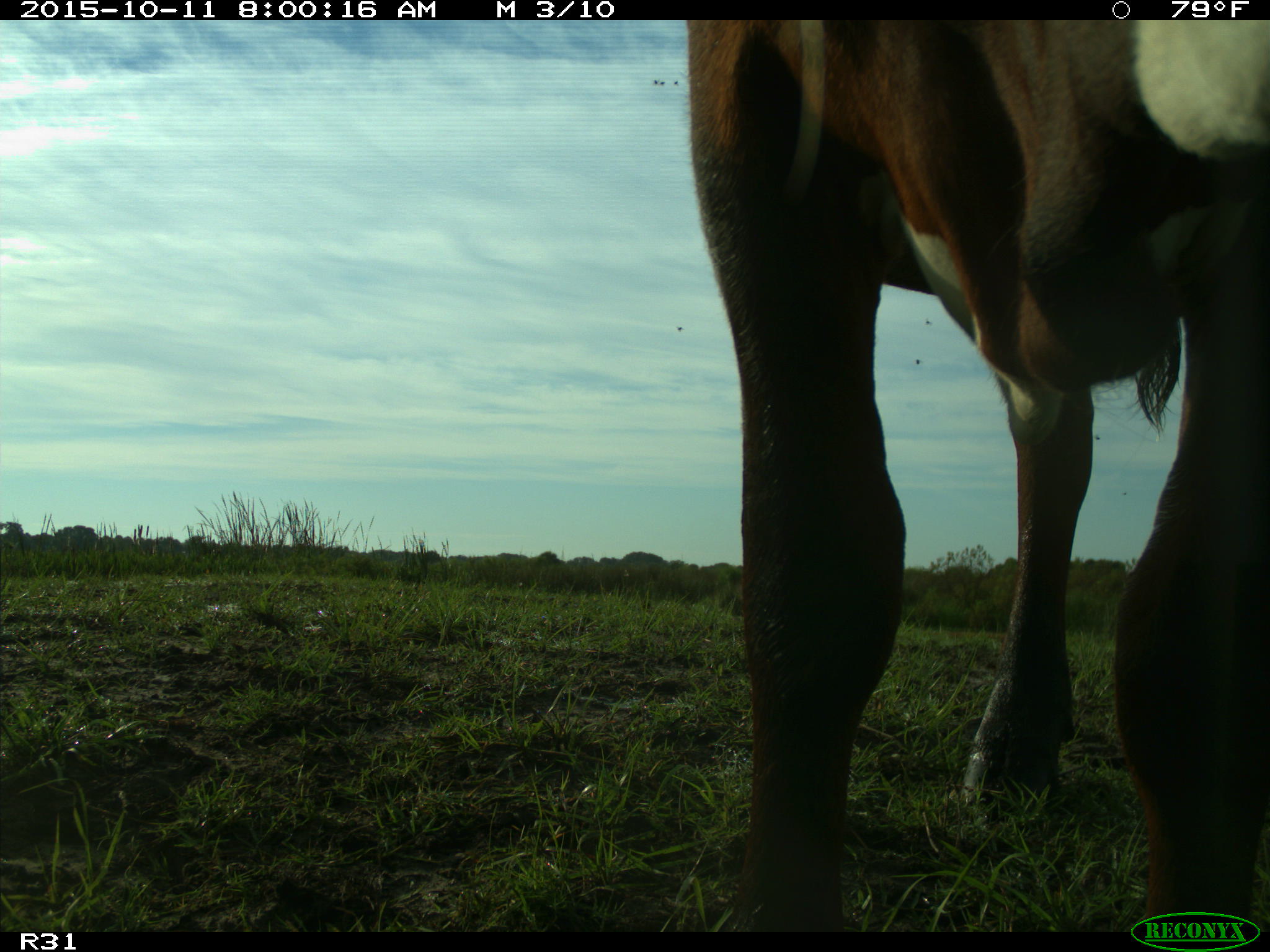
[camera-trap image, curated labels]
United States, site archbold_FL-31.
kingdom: Animalia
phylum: Chordata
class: Mammalia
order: Artiodactyla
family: Bovidae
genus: Bos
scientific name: Bos taurus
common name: domestic cow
Bos taurus (domestic cow).